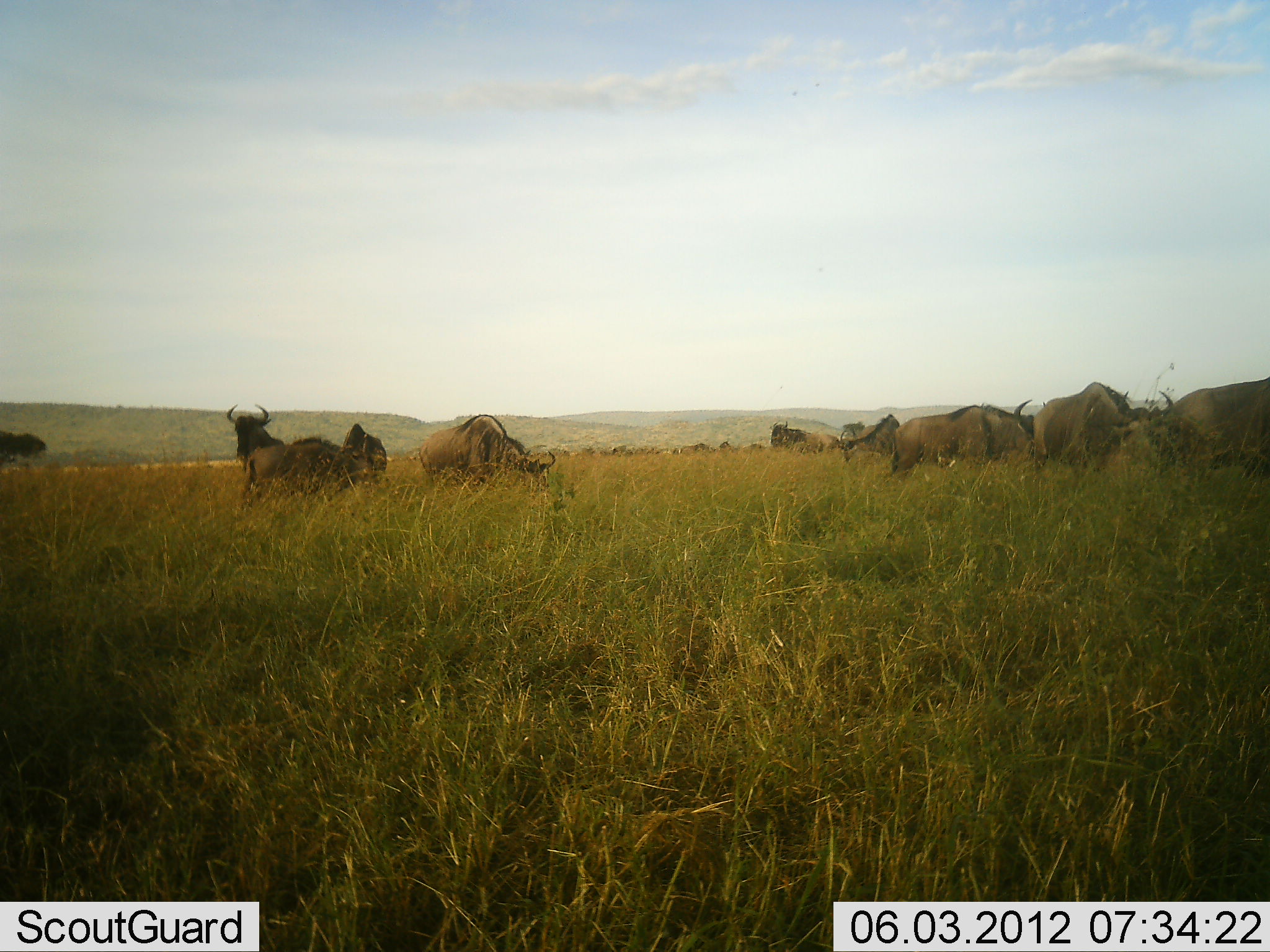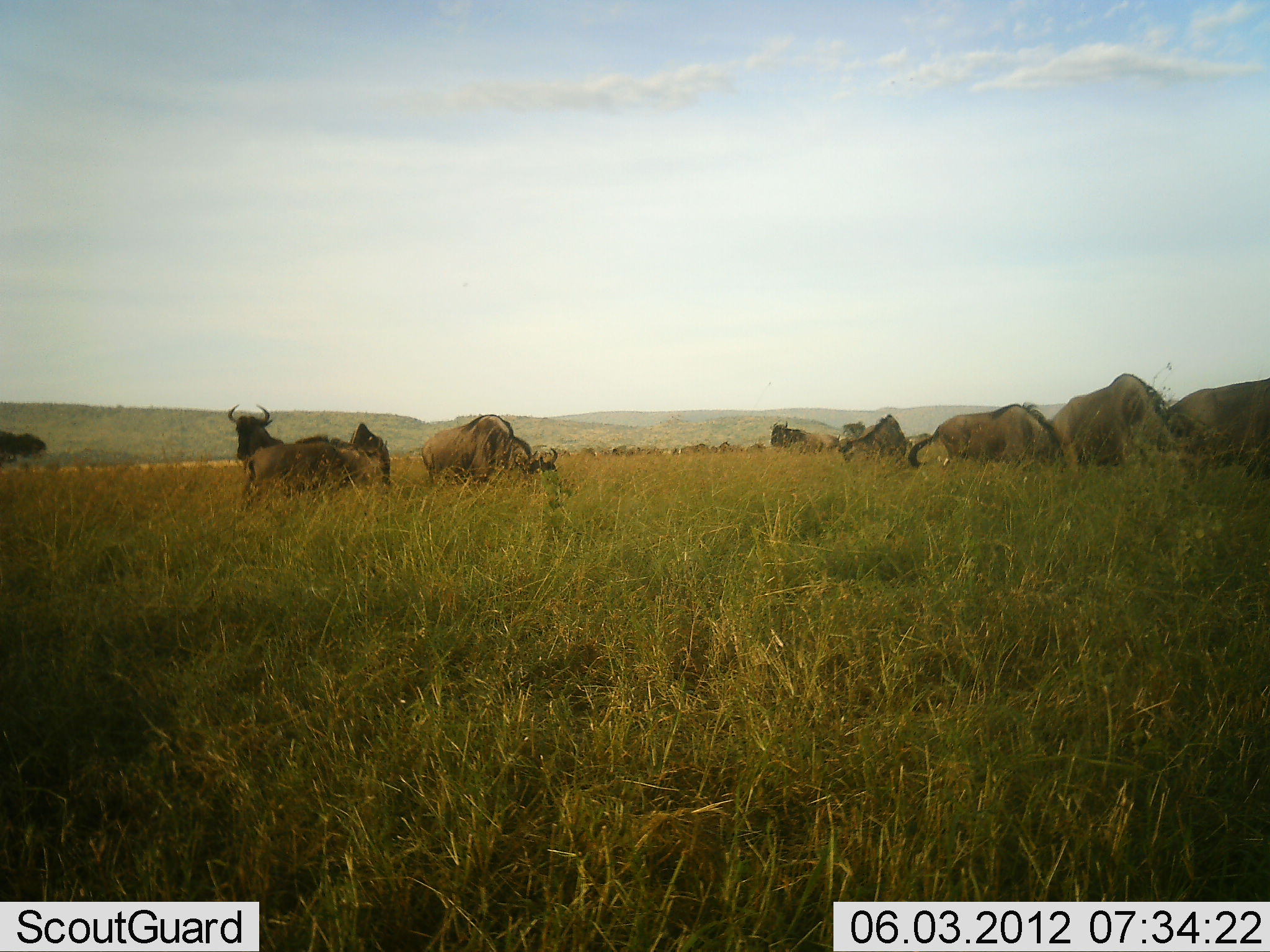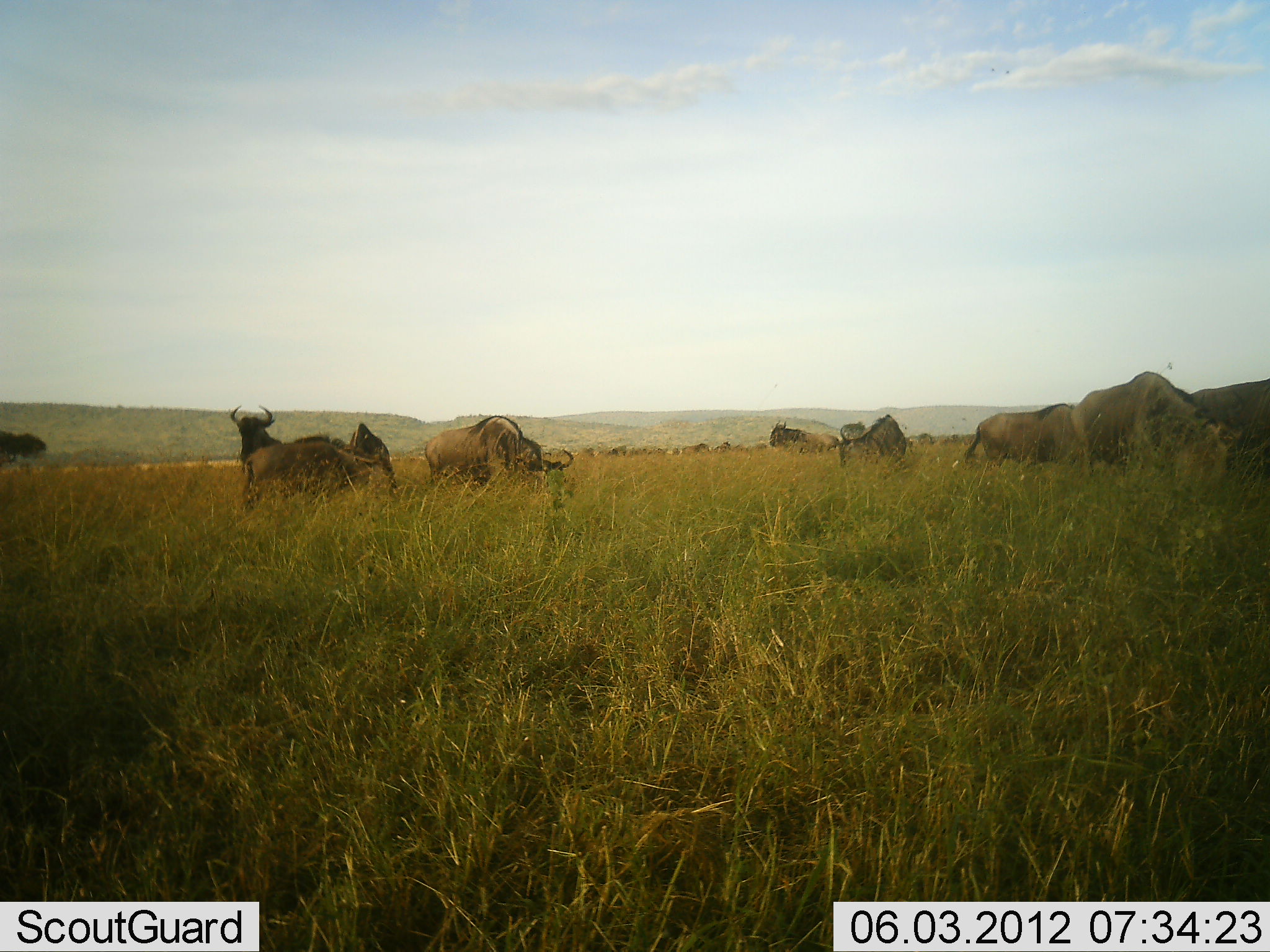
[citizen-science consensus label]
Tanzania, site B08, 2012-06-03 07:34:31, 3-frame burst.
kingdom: Animalia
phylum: Chordata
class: Mammalia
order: Artiodactyla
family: Bovidae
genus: Connochaetes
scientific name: Connochaetes taurinus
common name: blue wildebeest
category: wildebeest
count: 11-50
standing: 80%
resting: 20%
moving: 70%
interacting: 0%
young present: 10%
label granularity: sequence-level